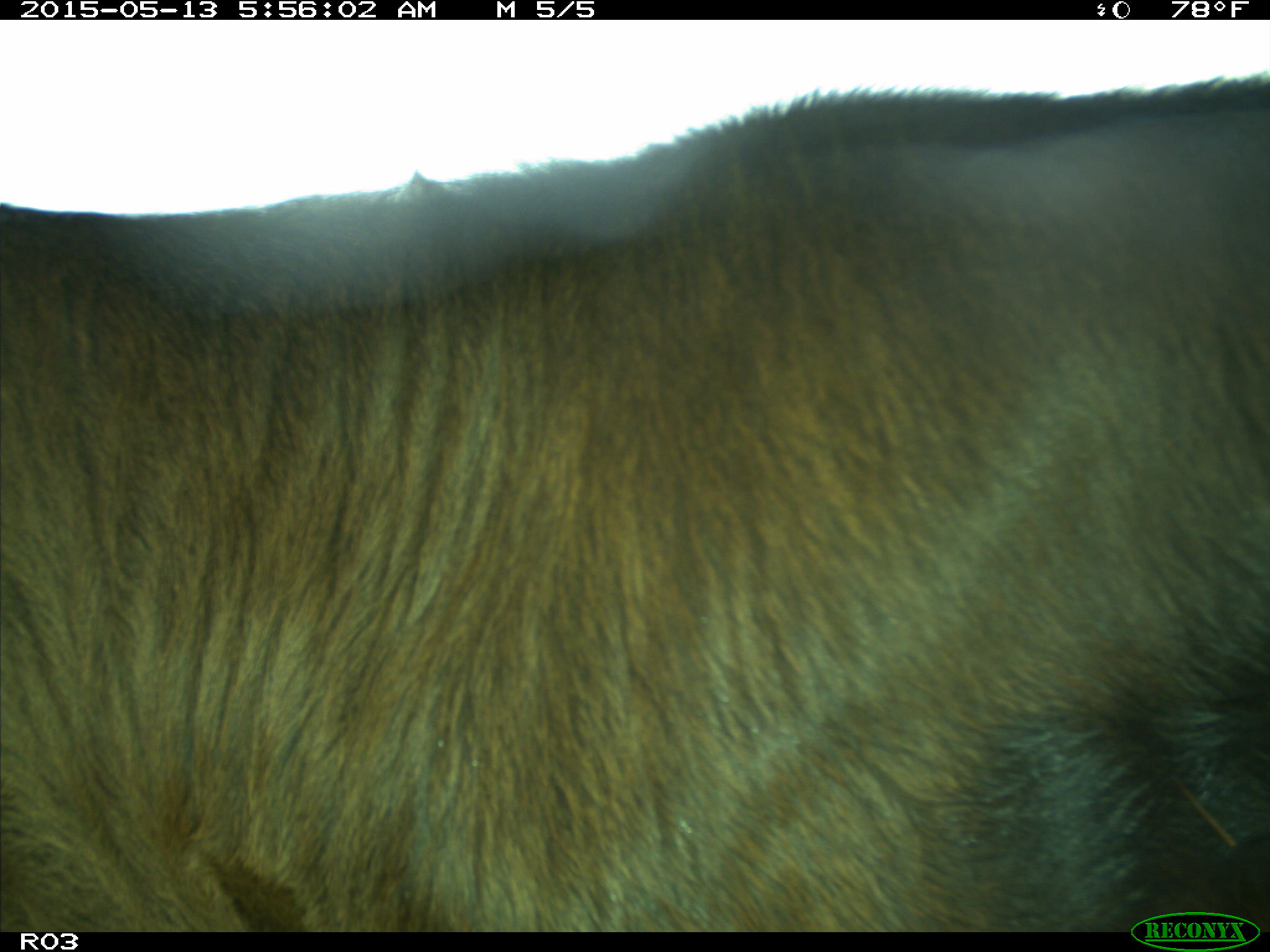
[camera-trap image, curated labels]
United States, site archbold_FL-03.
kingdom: Animalia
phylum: Chordata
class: Mammalia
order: Artiodactyla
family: Bovidae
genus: Bos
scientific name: Bos taurus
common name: domestic cow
Bos taurus (domestic cow).